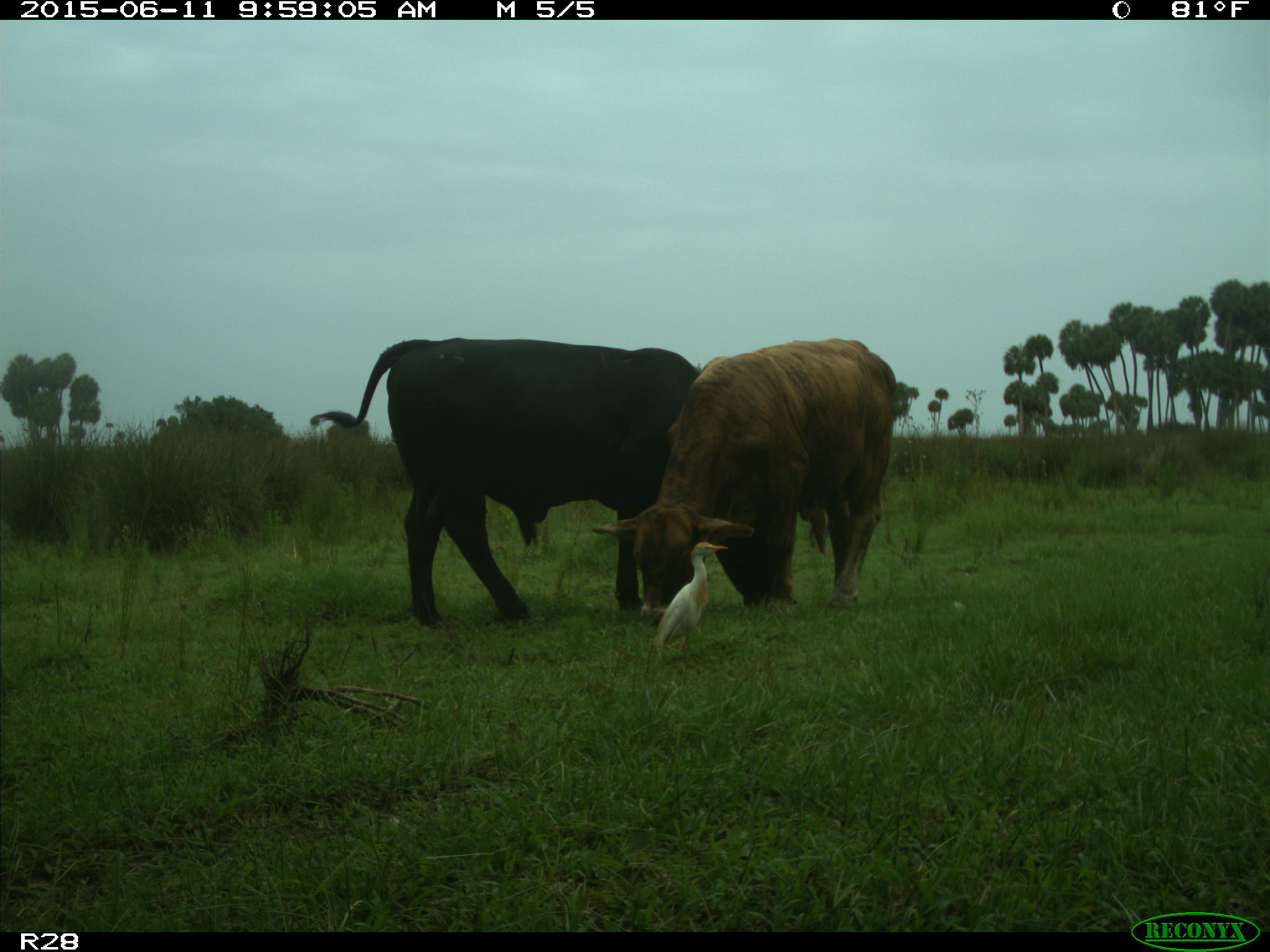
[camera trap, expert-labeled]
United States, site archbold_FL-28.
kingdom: Animalia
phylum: Chordata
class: Mammalia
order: Artiodactyla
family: Bovidae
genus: Bos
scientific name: Bos taurus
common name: domestic cow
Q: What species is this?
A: Bos taurus (domestic cow).